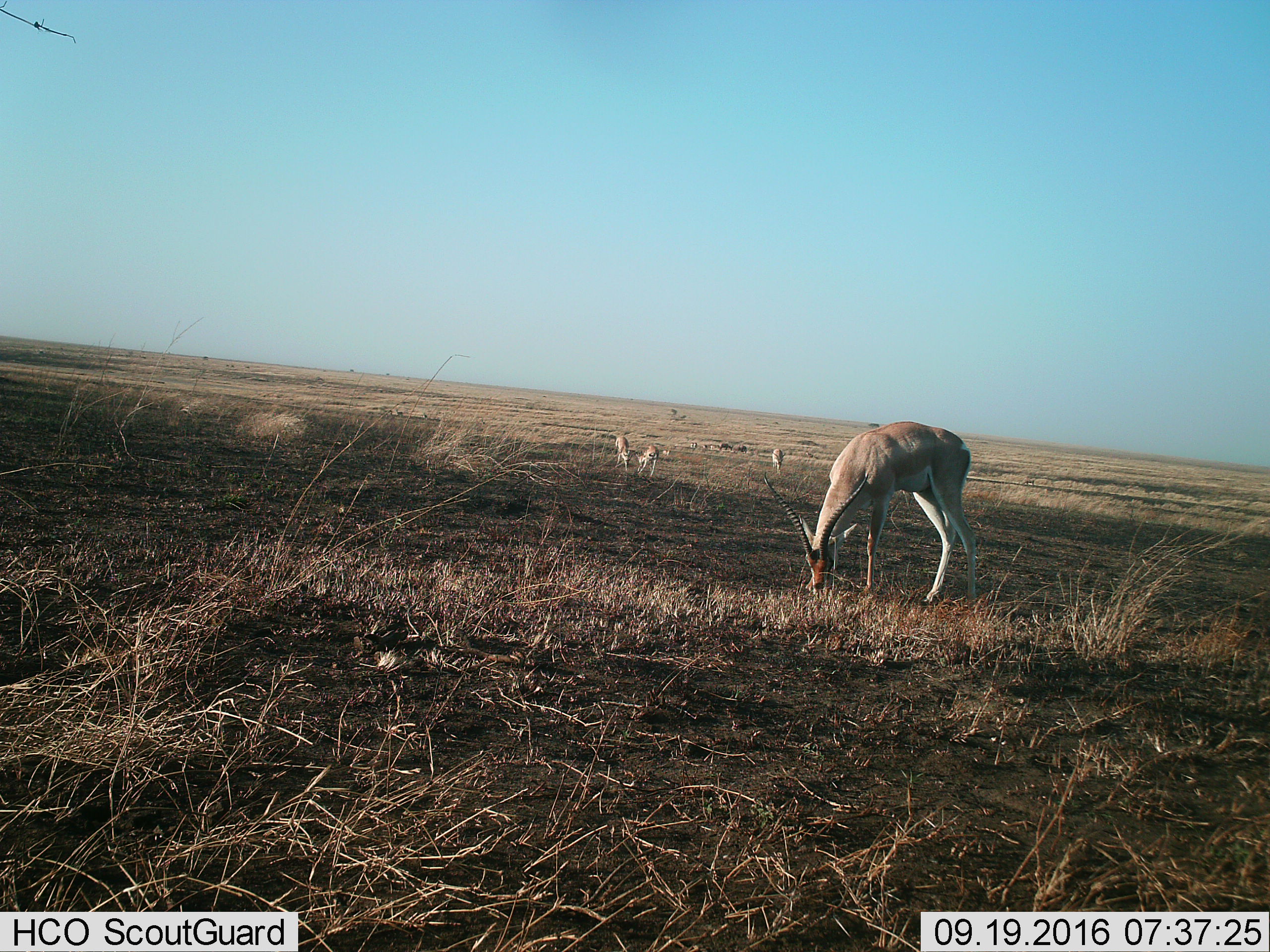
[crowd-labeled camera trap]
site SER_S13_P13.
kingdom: Animalia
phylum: Chordata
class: Mammalia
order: Artiodactyla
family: Bovidae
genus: Nanger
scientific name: Nanger granti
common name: grant's gazelle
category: gazellegrants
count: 6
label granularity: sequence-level